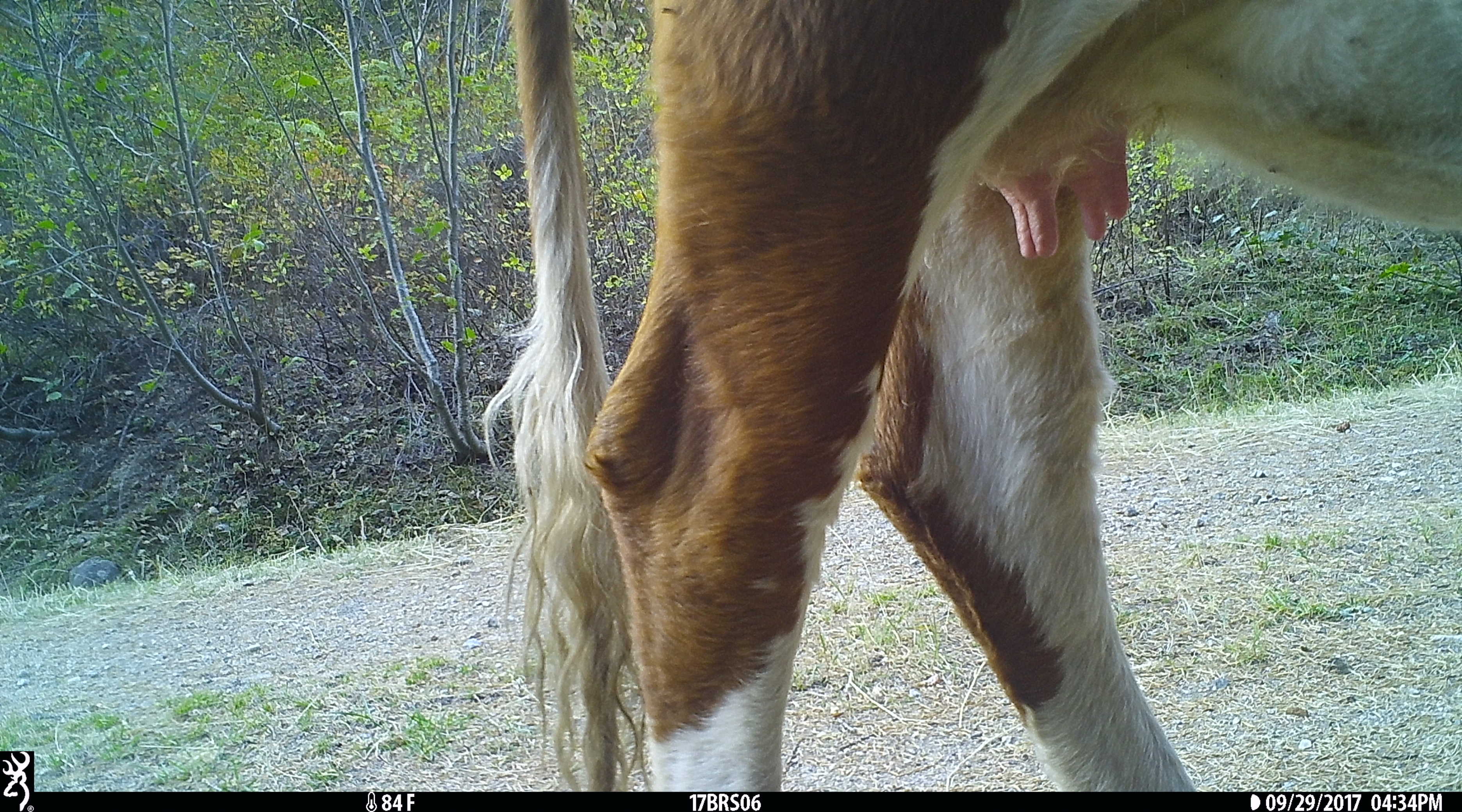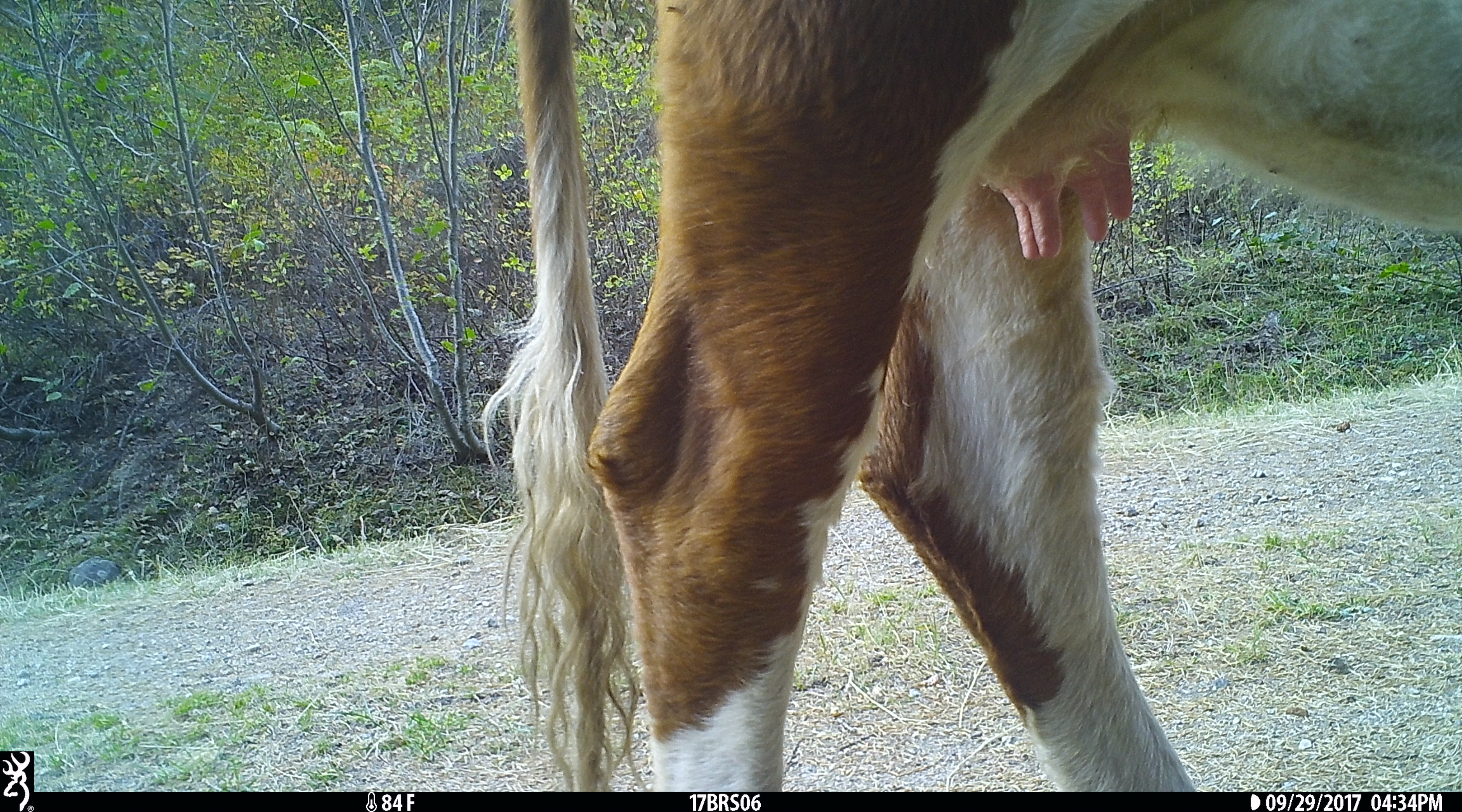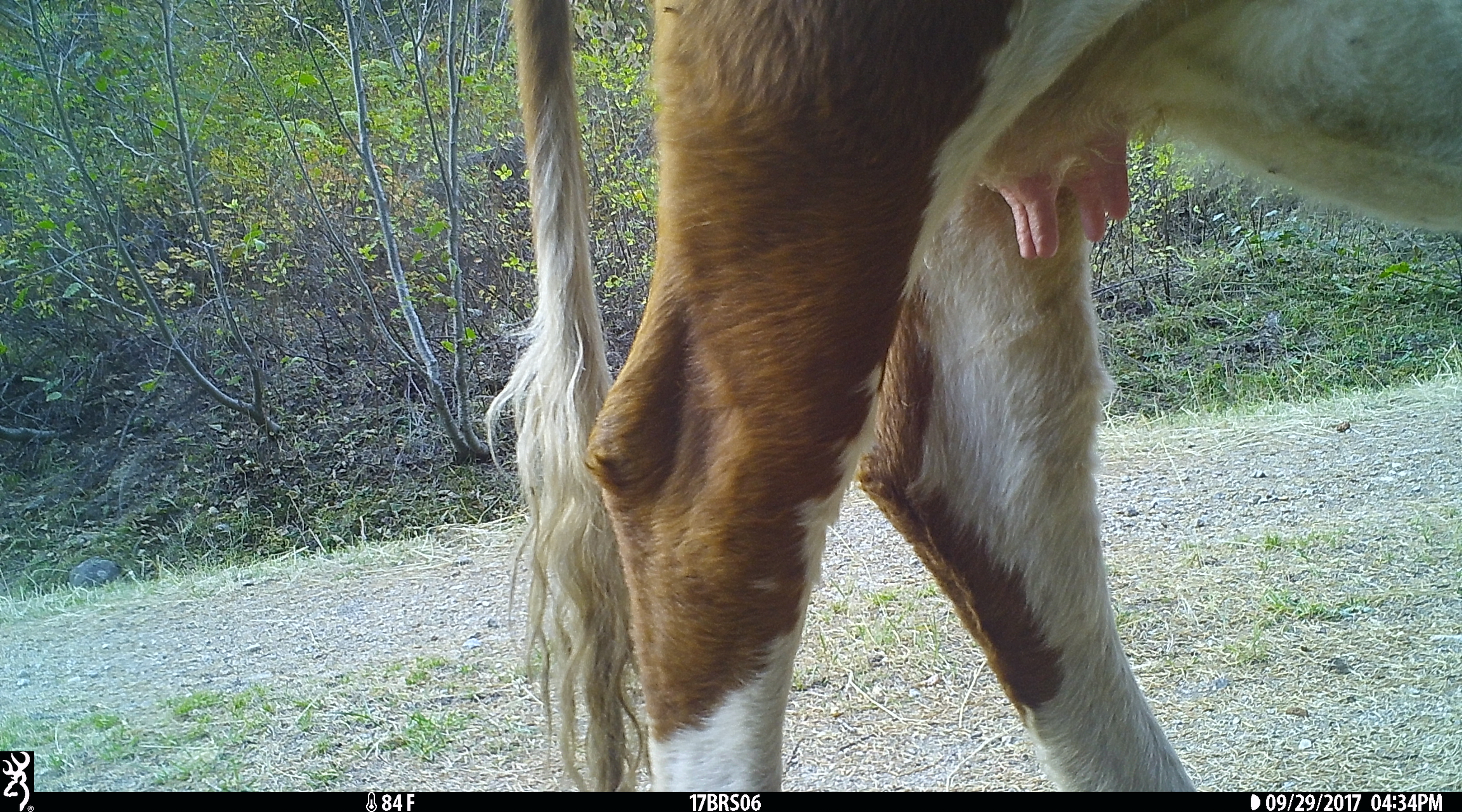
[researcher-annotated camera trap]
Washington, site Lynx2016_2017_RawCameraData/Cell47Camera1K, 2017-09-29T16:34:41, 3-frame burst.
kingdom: Animalia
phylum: Chordata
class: Mammalia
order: Artiodactyla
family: Bovidae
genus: Bos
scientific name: Bos taurus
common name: domestic cattle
Domestic cattle (Bos taurus). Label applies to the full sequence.